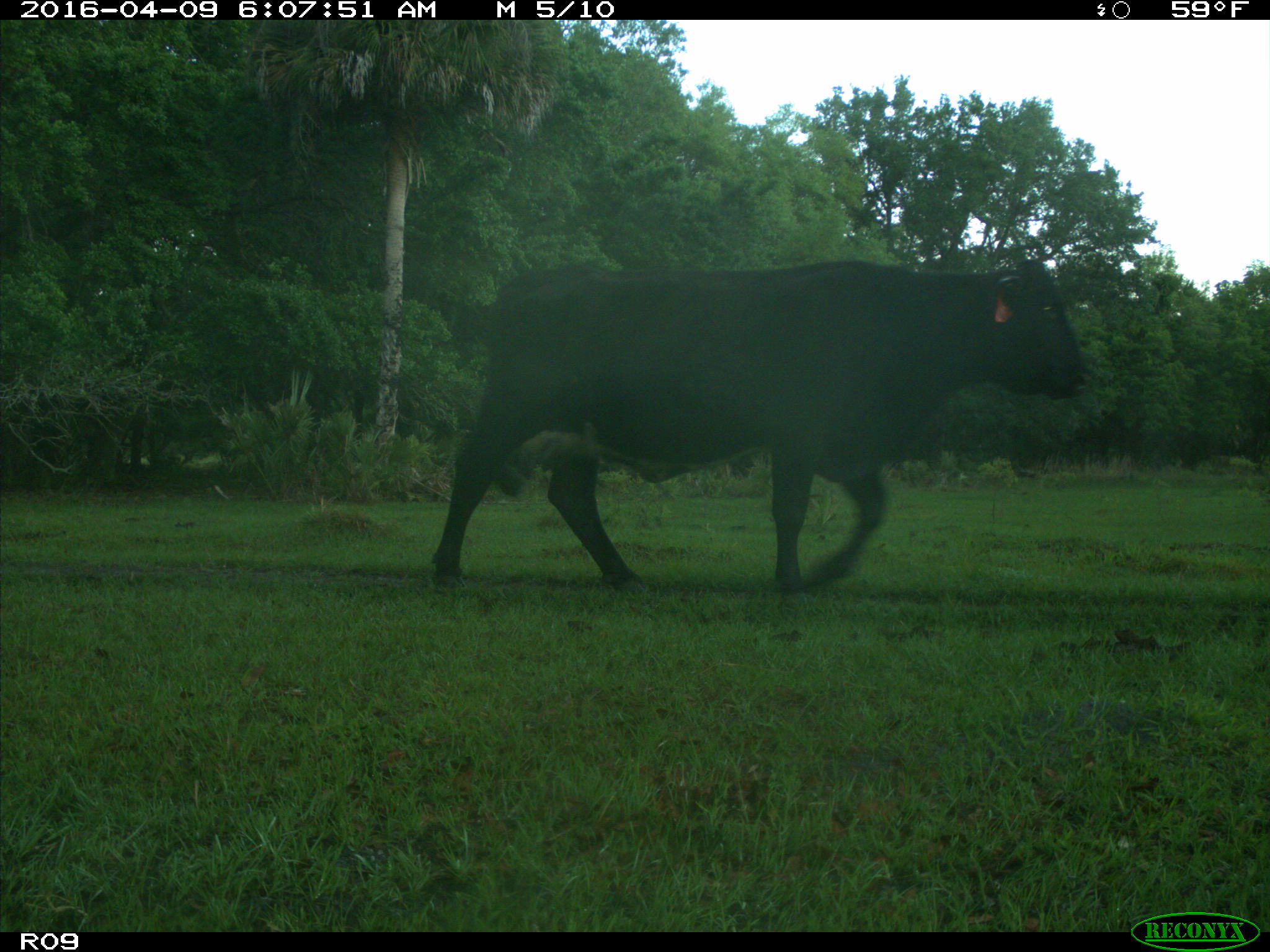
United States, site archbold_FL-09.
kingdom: Animalia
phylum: Chordata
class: Mammalia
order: Artiodactyla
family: Bovidae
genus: Bos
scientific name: Bos taurus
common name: domestic cow